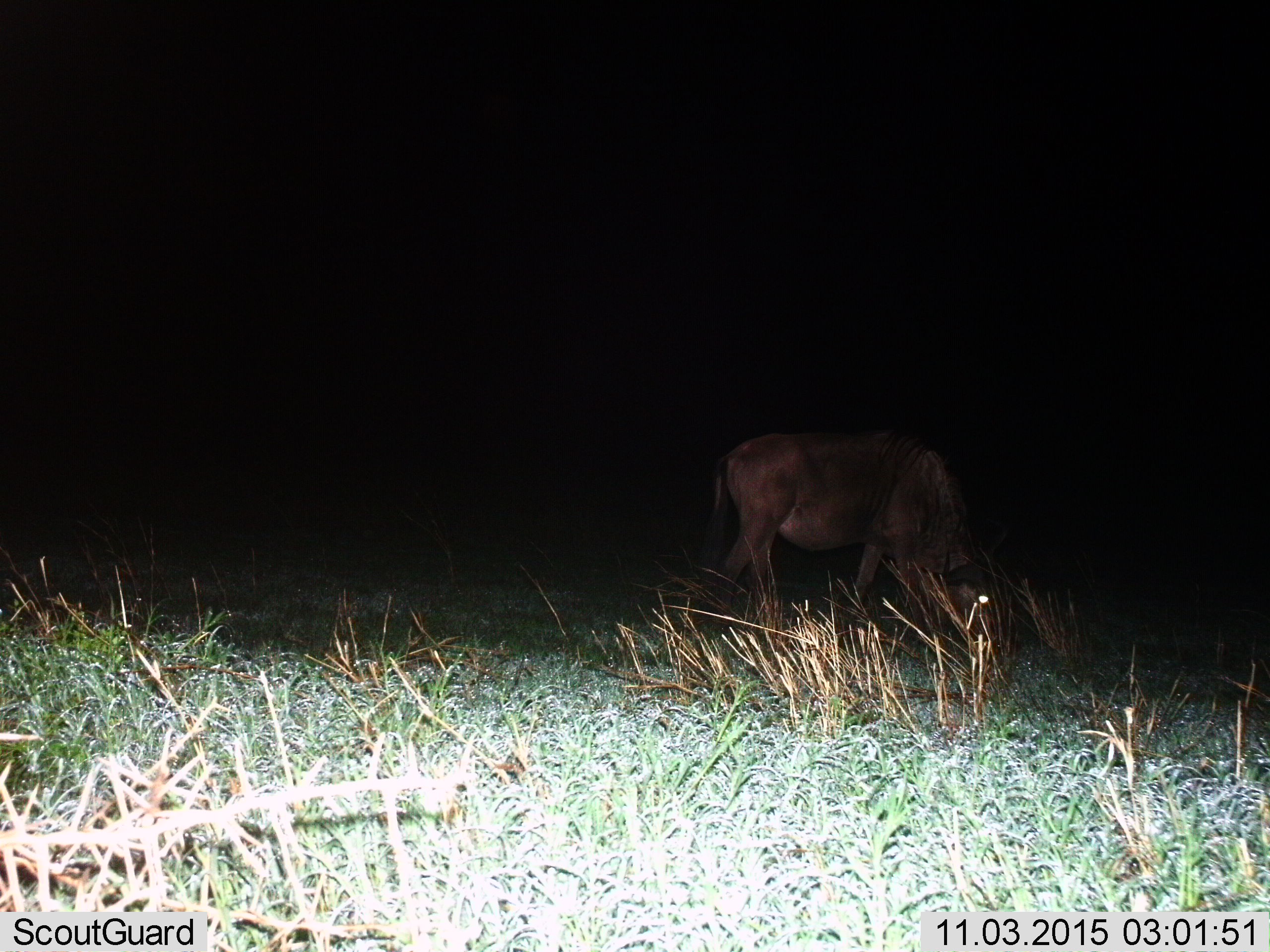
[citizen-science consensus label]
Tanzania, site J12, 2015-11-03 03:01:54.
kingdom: Animalia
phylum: Chordata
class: Mammalia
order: Artiodactyla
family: Bovidae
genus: Connochaetes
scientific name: Connochaetes taurinus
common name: blue wildebeest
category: wildebeest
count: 1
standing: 29%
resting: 0%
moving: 0%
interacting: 0%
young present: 0%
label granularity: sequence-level